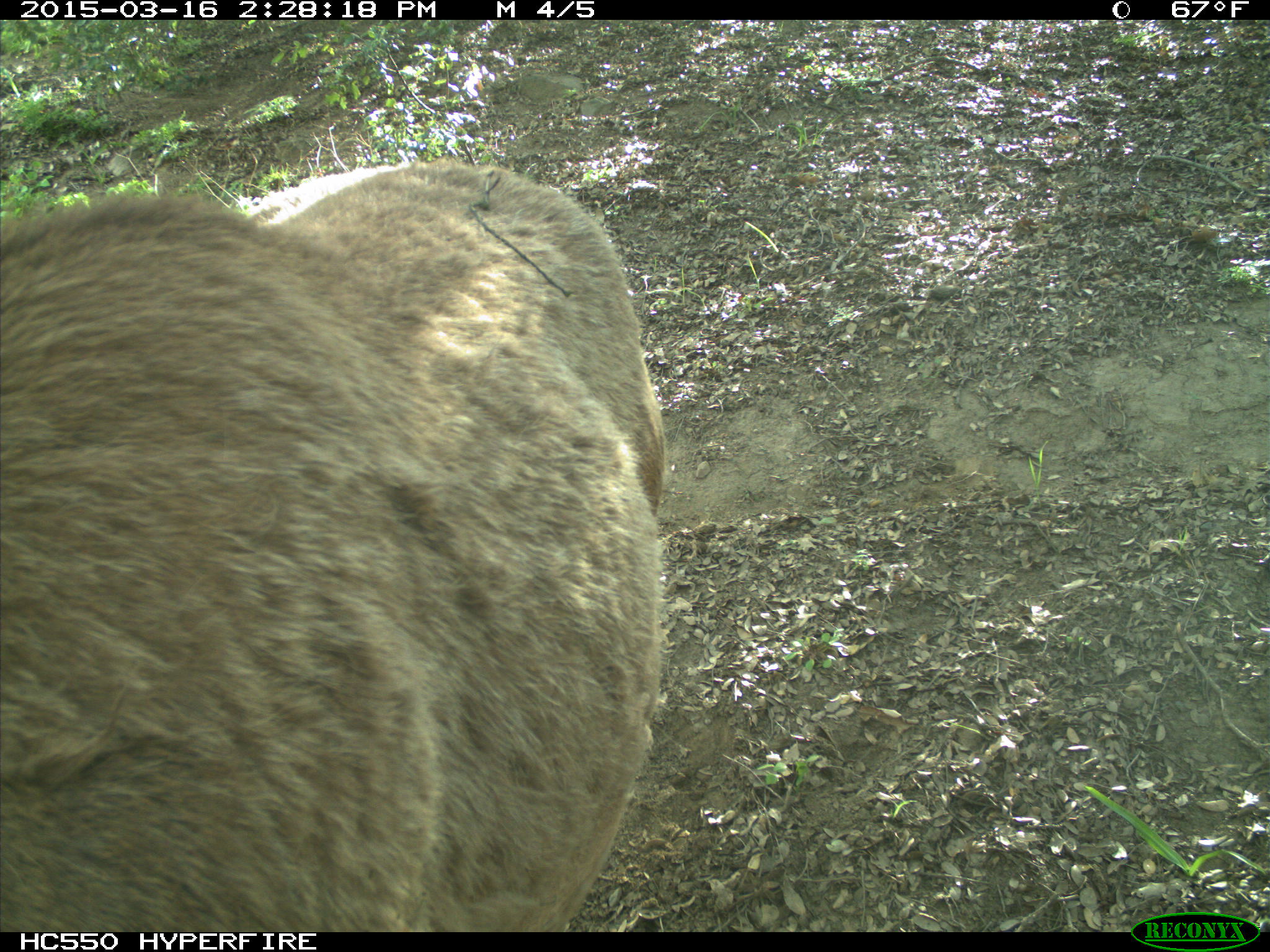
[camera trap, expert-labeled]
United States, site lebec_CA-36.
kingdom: Animalia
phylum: Chordata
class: Mammalia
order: Artiodactyla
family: Cervidae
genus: Cervus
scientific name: Cervus canadensis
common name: elk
Cervus canadensis (elk).